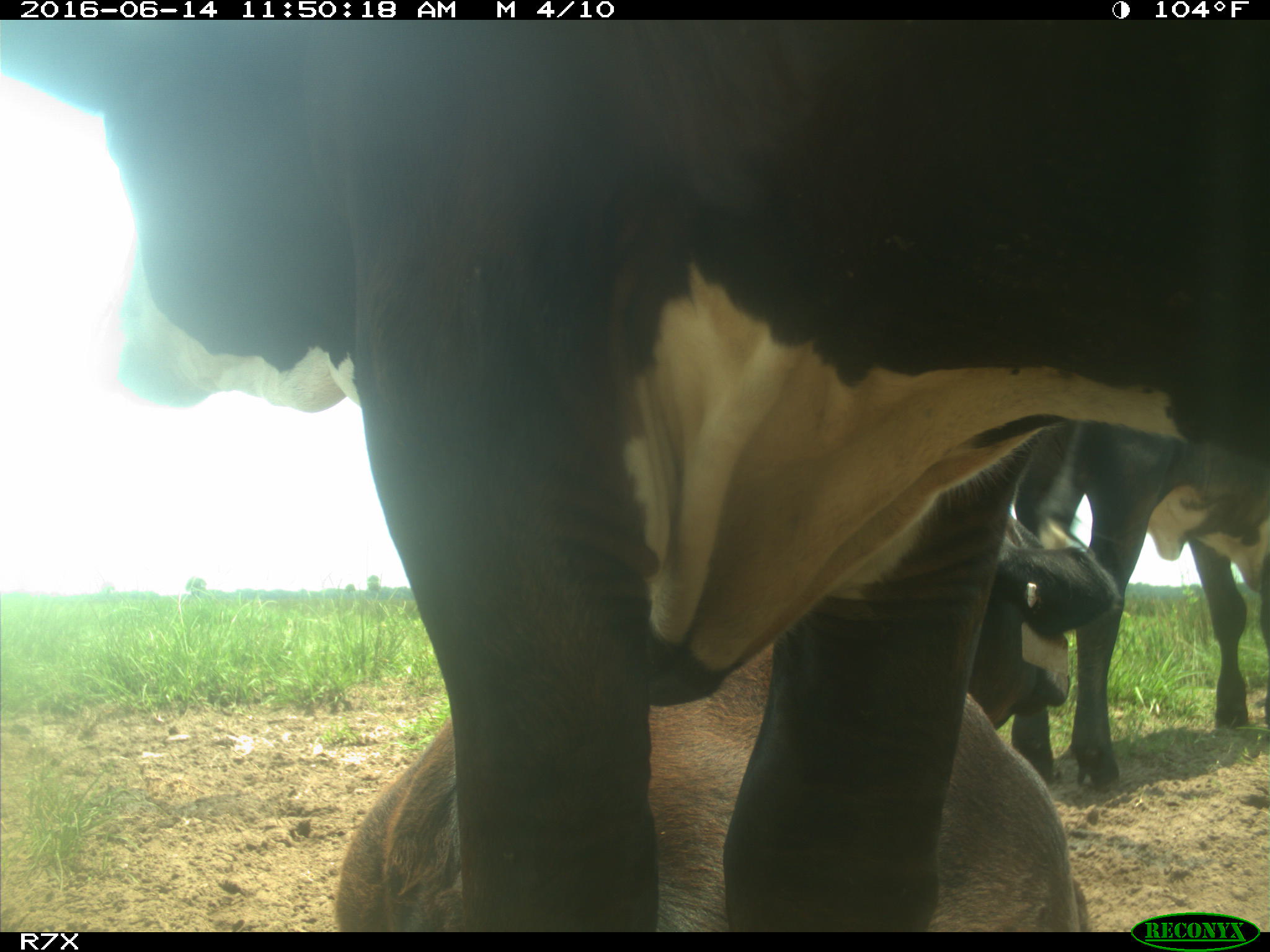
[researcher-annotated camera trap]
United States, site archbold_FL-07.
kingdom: Animalia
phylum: Chordata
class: Mammalia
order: Artiodactyla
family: Bovidae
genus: Bos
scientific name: Bos taurus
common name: domestic cow